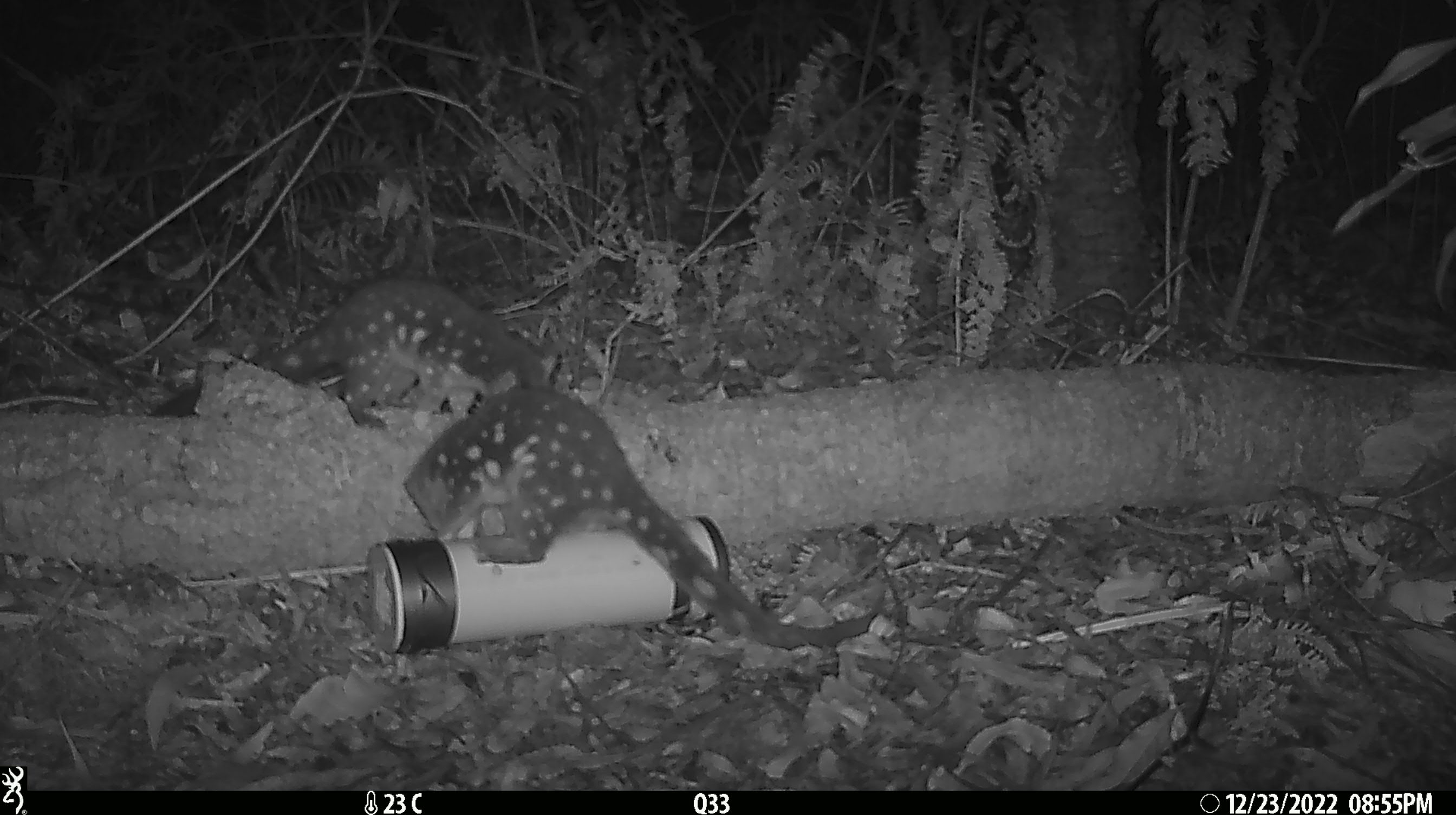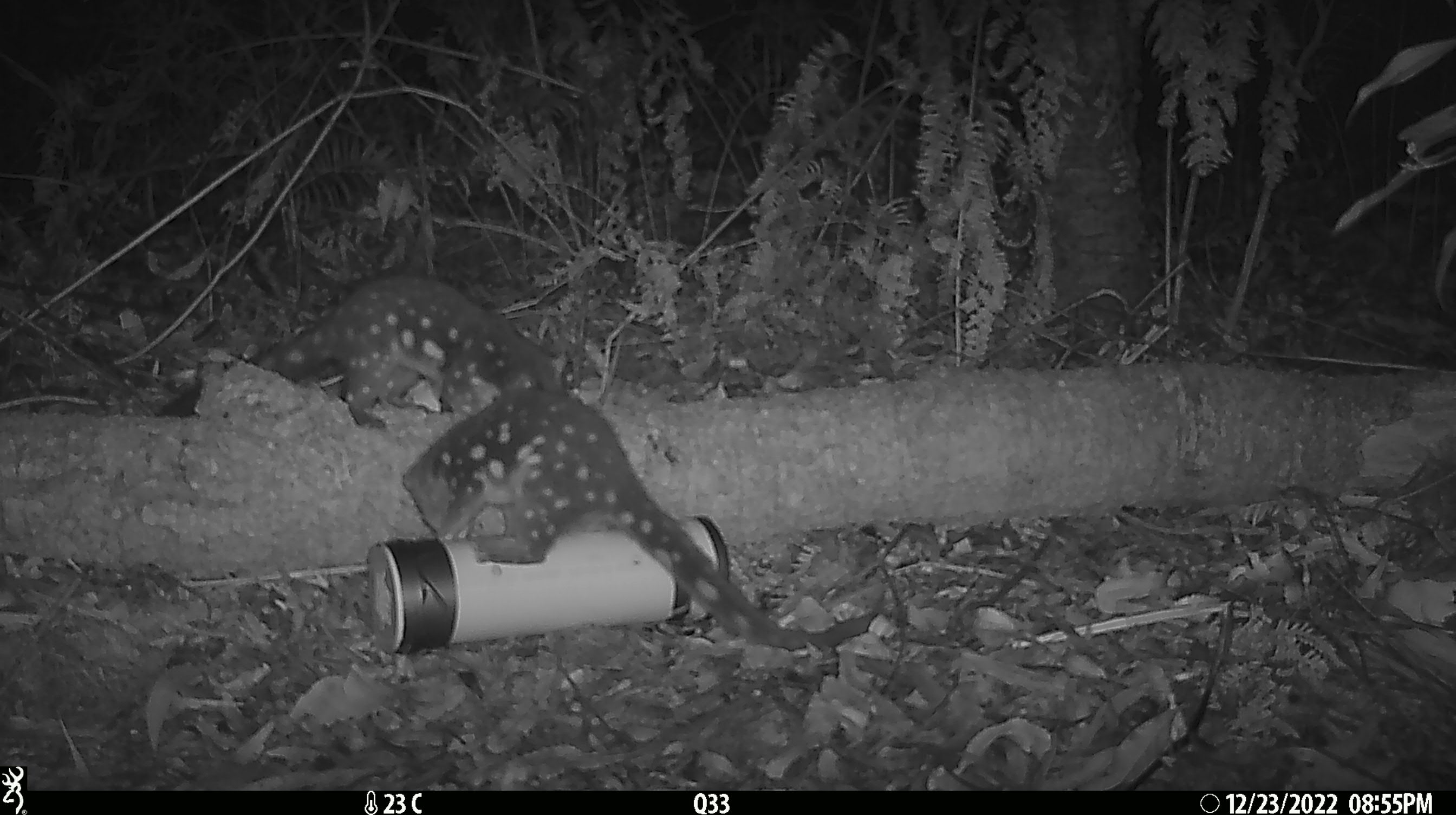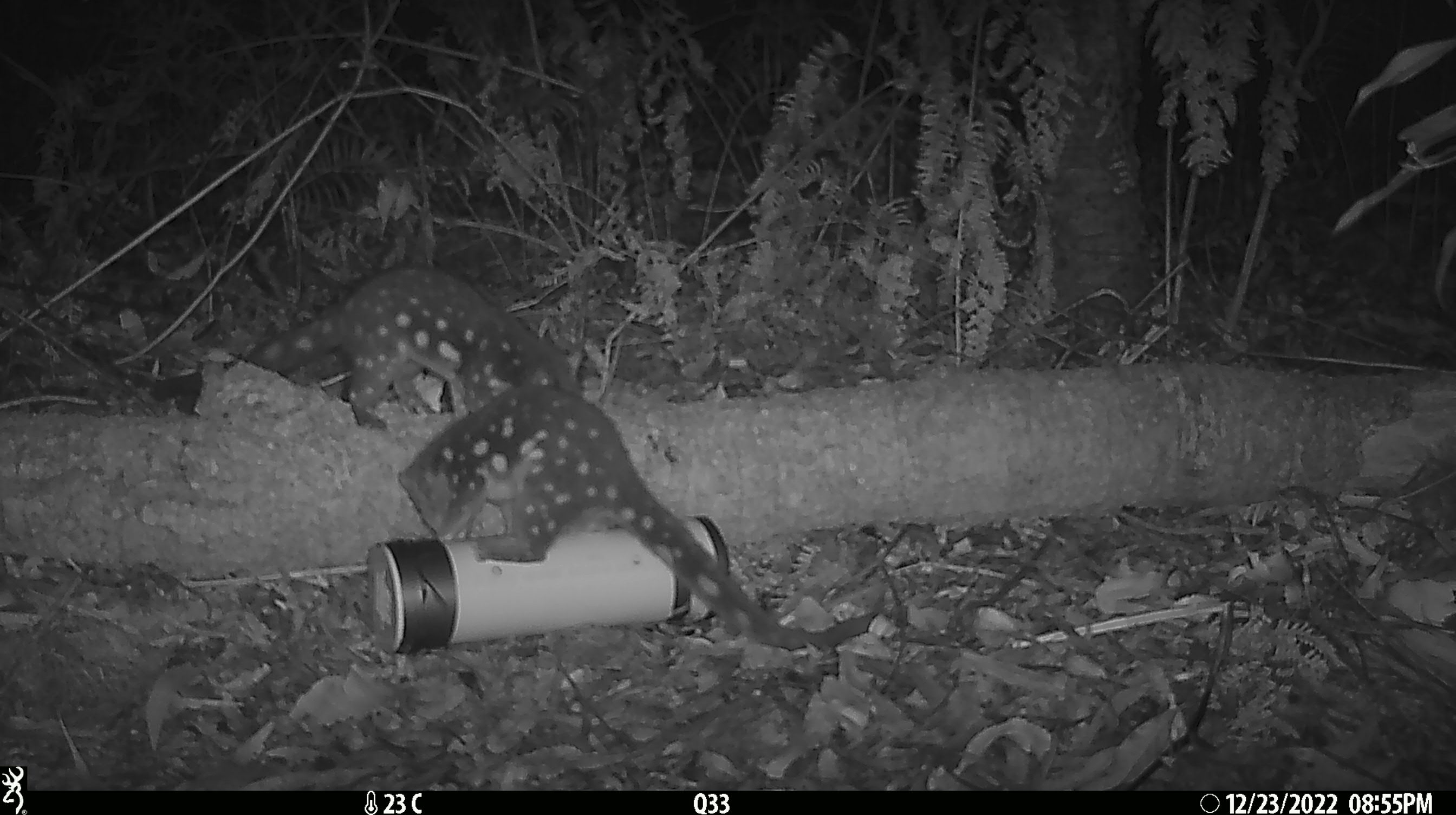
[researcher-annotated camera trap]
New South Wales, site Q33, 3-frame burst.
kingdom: Animalia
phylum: Chordata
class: Mammalia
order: Dasyuromorphia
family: Dasyuridae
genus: Dasyurus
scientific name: Dasyurus maculatus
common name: spotted-tailed quoll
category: quoll